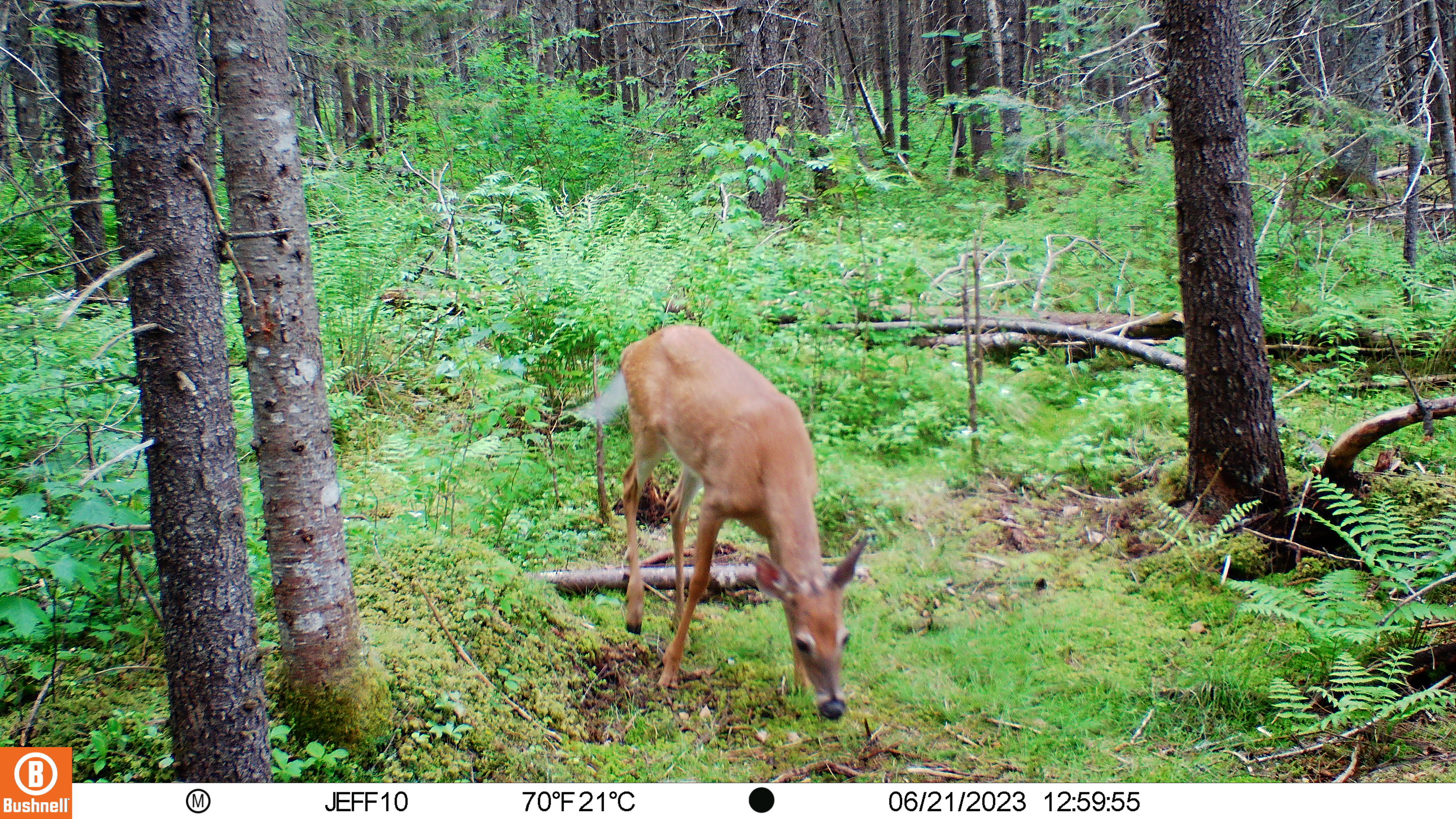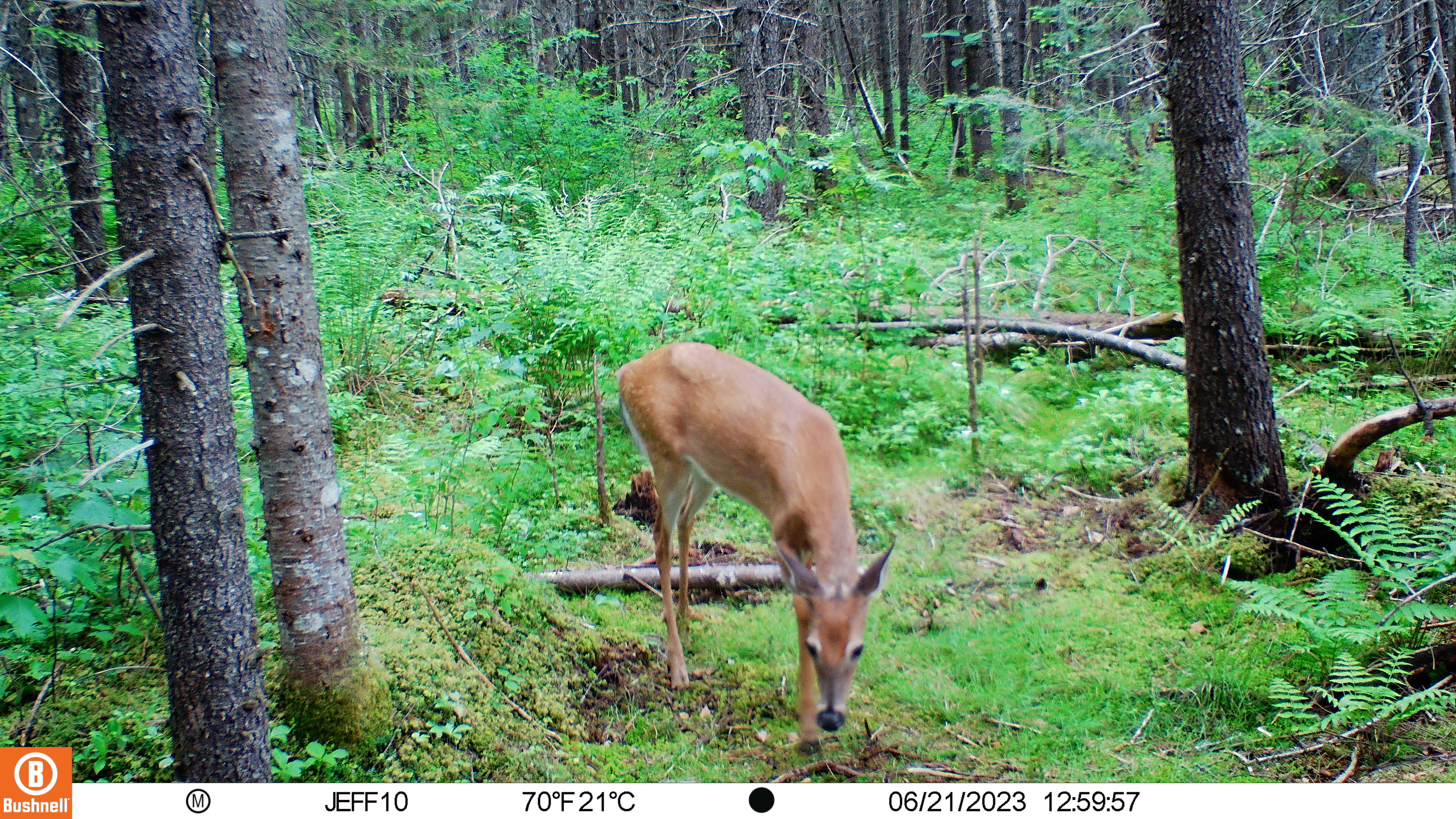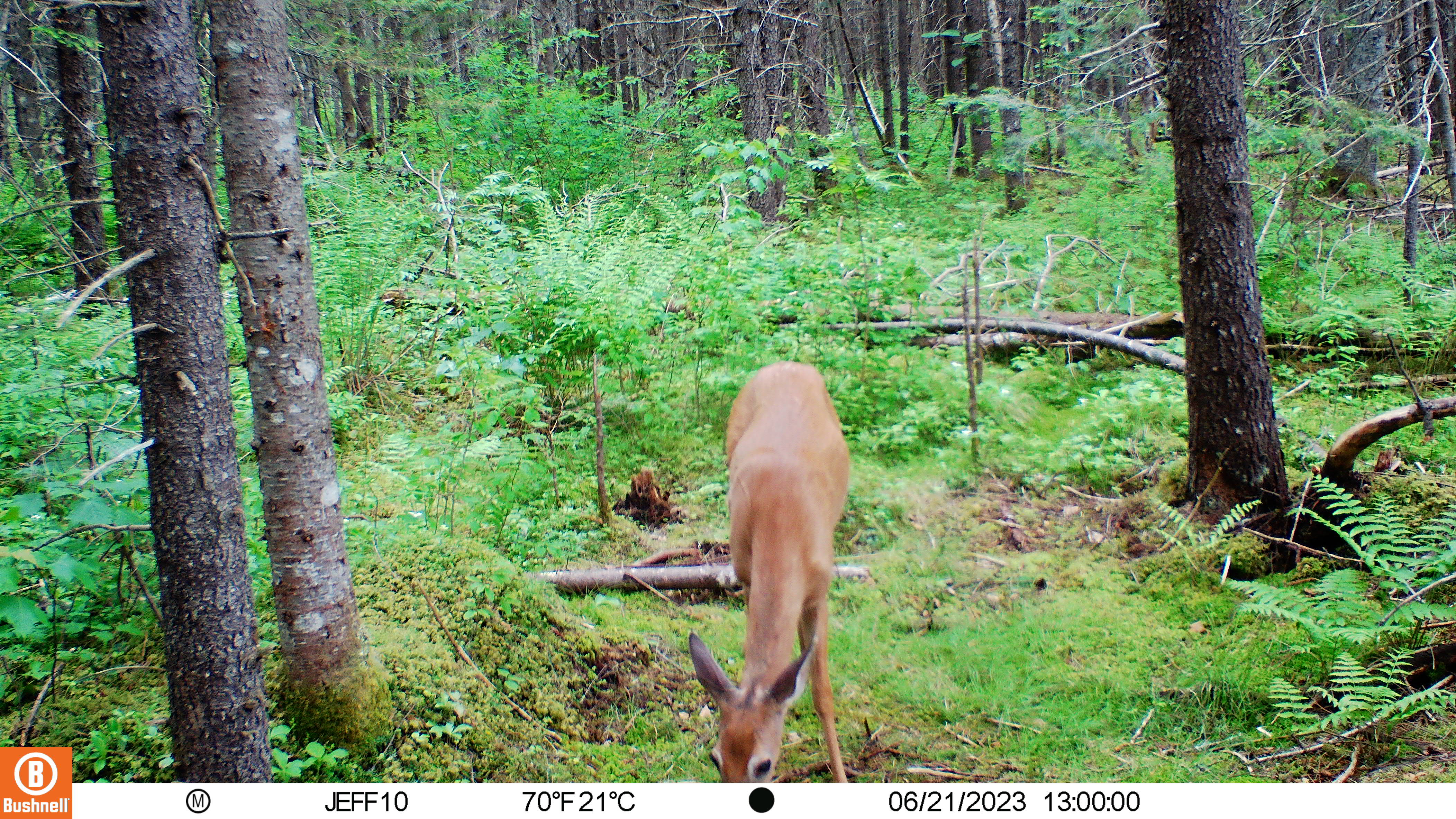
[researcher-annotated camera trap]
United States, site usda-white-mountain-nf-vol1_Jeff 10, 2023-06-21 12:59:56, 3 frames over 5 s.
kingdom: Animalia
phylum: Chordata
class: Mammalia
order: Artiodactyla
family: Cervidae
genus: Odocoileus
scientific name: Odocoileus virginianus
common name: white-tailed deer